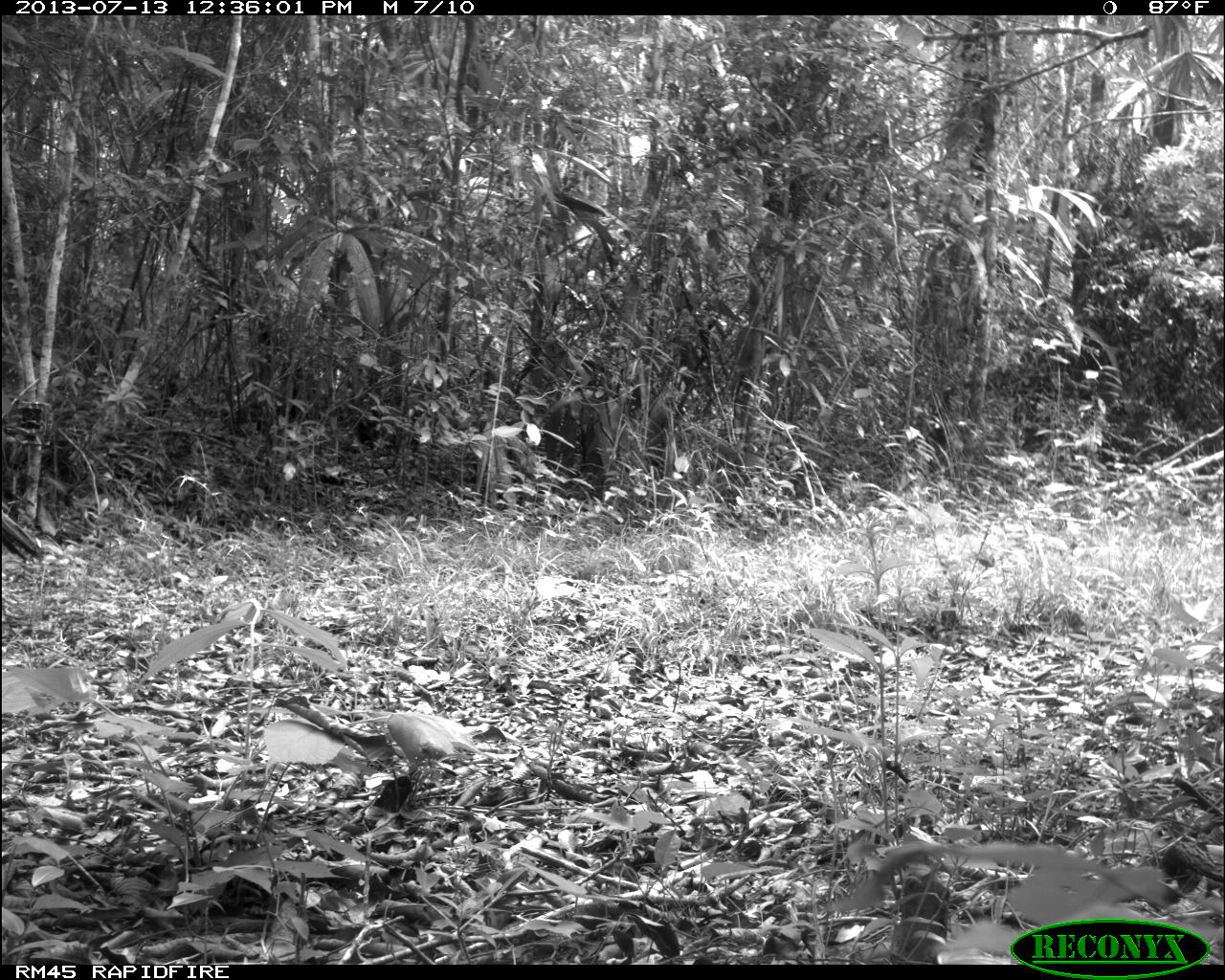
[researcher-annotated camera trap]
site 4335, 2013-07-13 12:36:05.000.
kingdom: Animalia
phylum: Chordata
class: Aves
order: Galliformes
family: Phasianidae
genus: Meleagris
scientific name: Meleagris ocellata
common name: ocellated turkey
Meleagris ocellata (ocellated turkey), count 1, sex female.